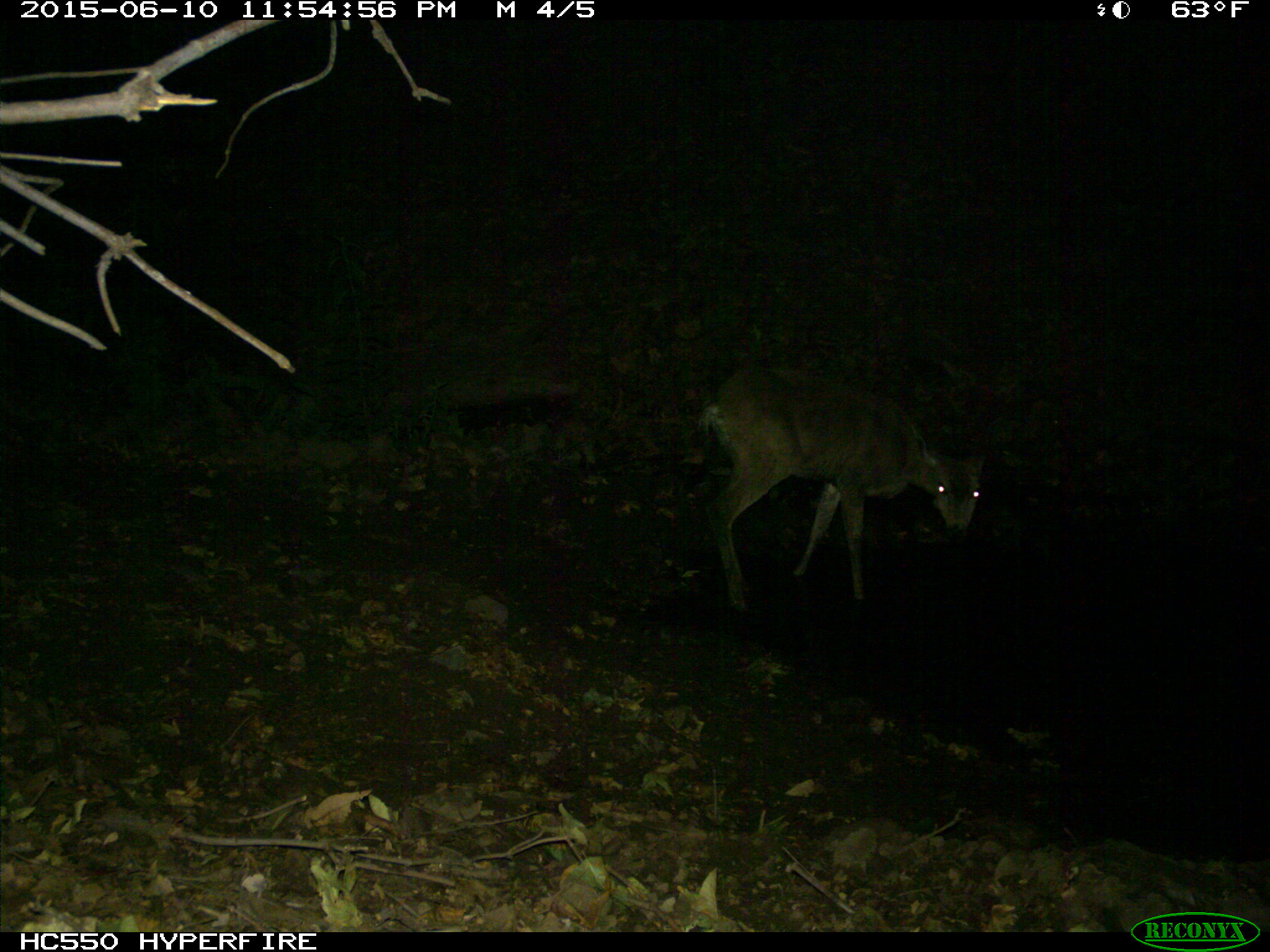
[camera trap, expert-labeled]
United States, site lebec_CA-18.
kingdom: Animalia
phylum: Chordata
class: Mammalia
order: Artiodactyla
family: Cervidae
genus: Odocoileus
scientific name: Odocoileus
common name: deer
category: unidentified deer